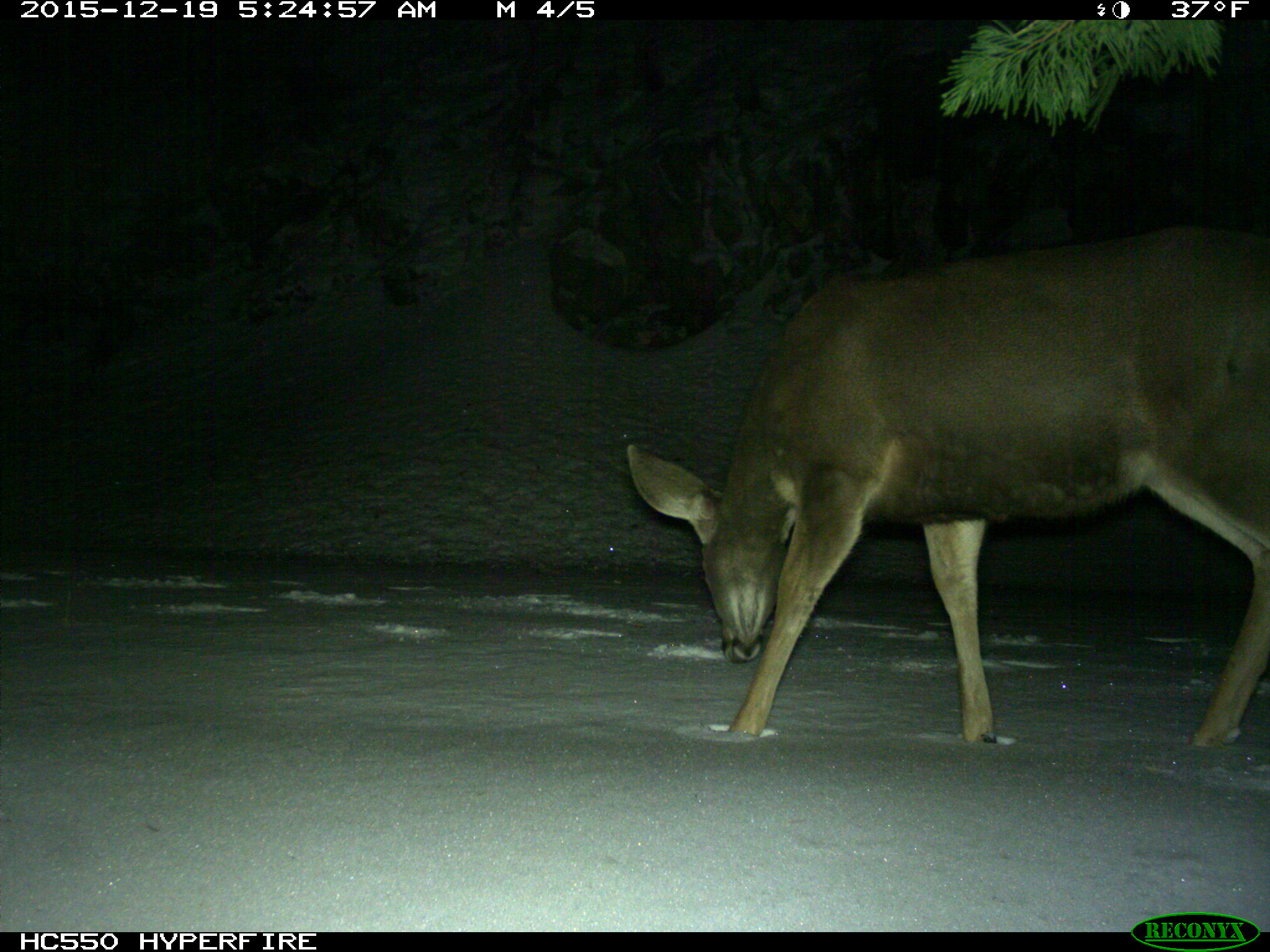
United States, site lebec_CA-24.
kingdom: Animalia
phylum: Chordata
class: Mammalia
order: Artiodactyla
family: Cervidae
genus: Odocoileus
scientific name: Odocoileus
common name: deer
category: unidentified deer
Unidentified deer (deer) (Odocoileus).